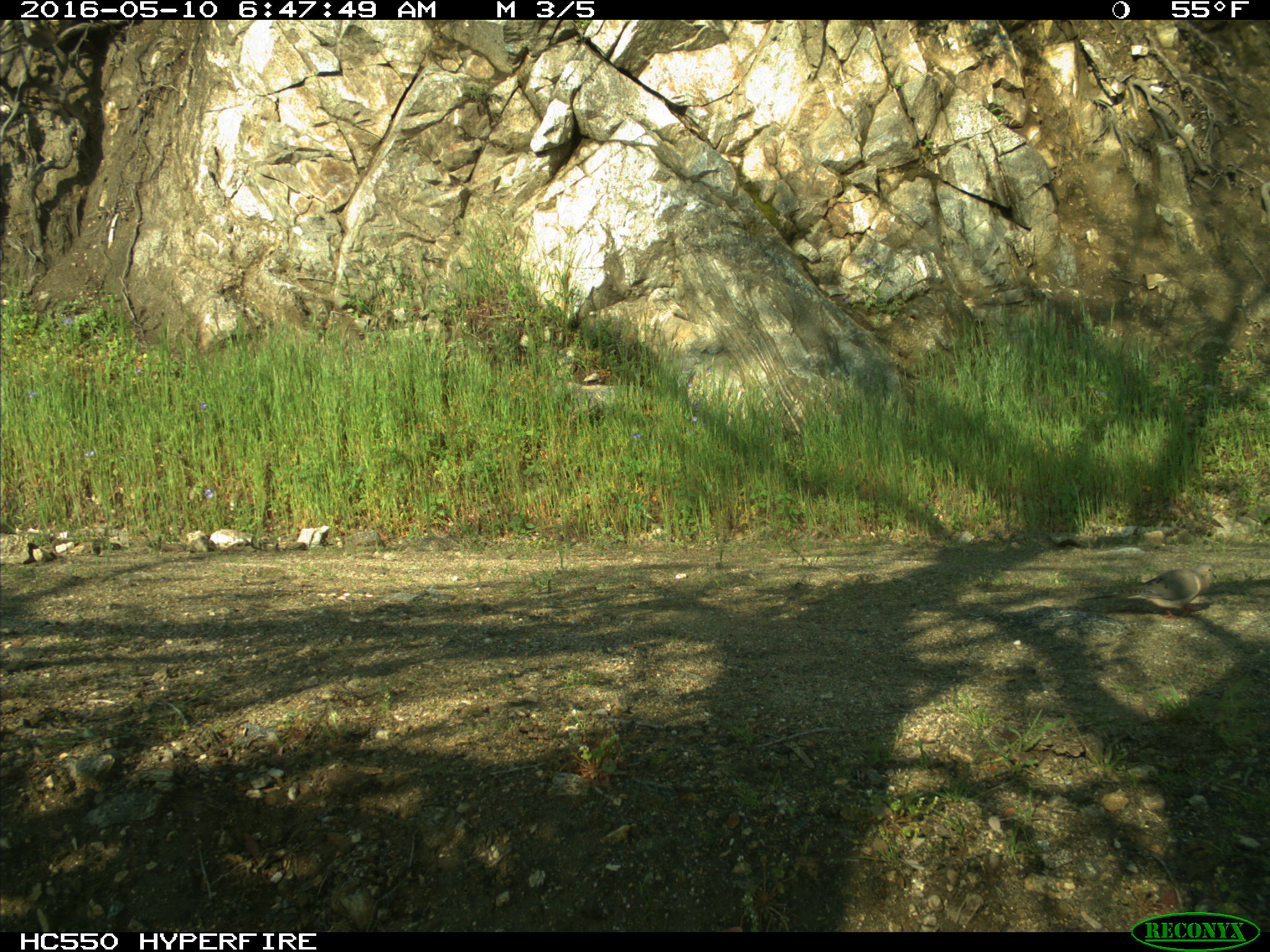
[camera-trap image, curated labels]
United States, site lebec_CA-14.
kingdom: Animalia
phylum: Chordata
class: Aves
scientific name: Aves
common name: birds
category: unidentified bird